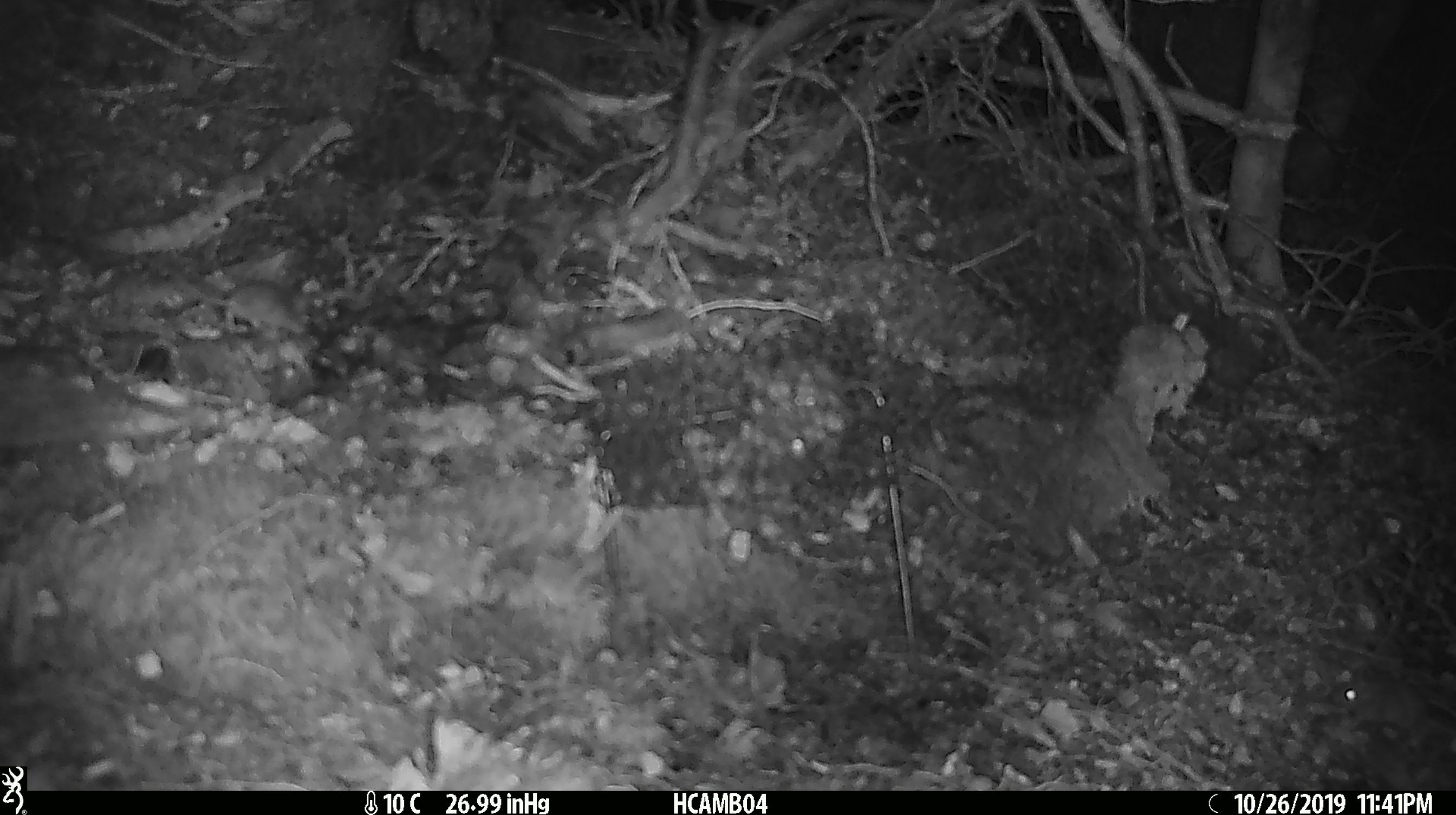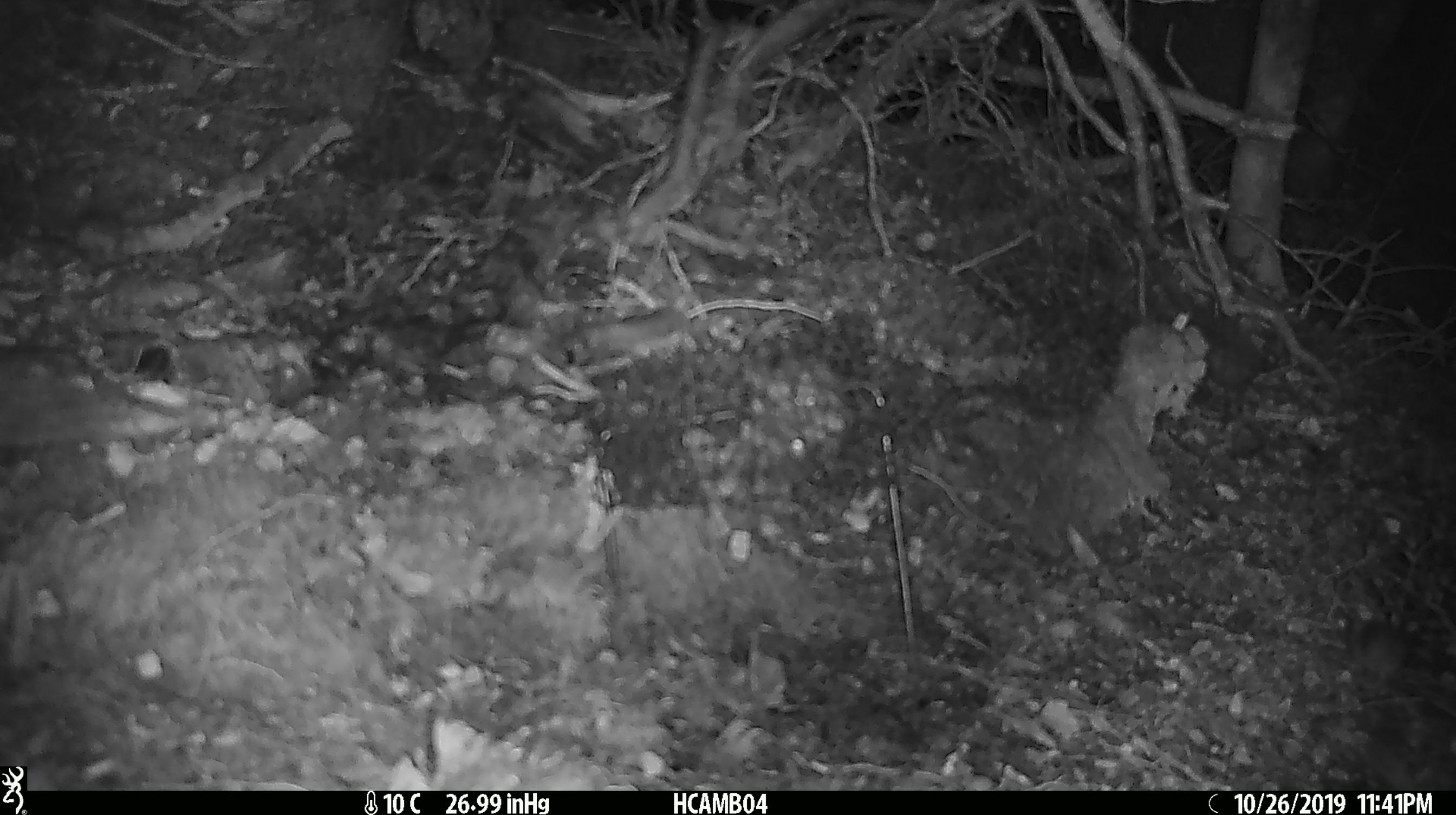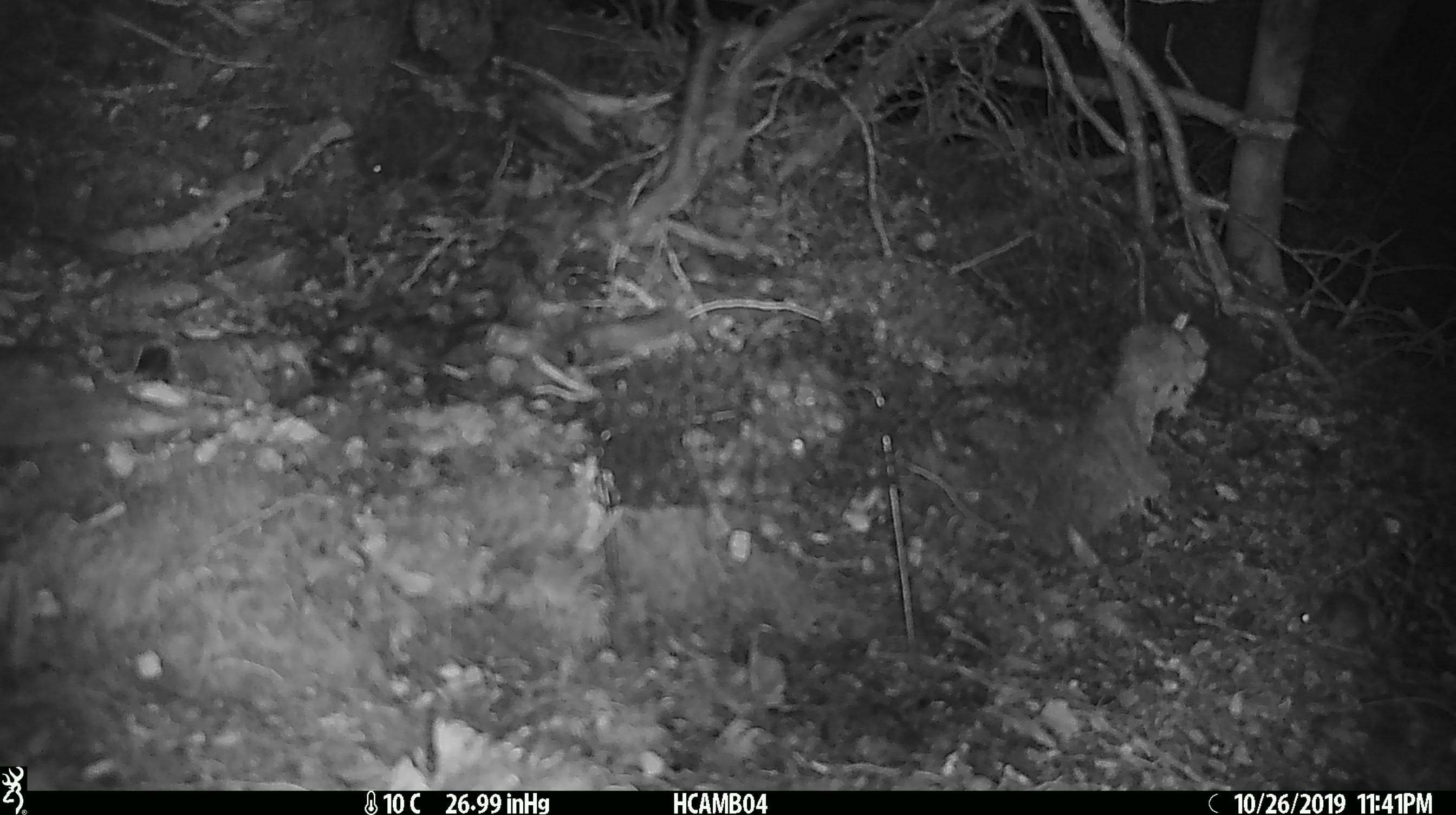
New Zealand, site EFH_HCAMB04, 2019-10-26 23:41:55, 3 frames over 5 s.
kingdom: Animalia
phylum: Chordata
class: Mammalia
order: Rodentia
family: Muridae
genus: Mus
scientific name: Mus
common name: mouse